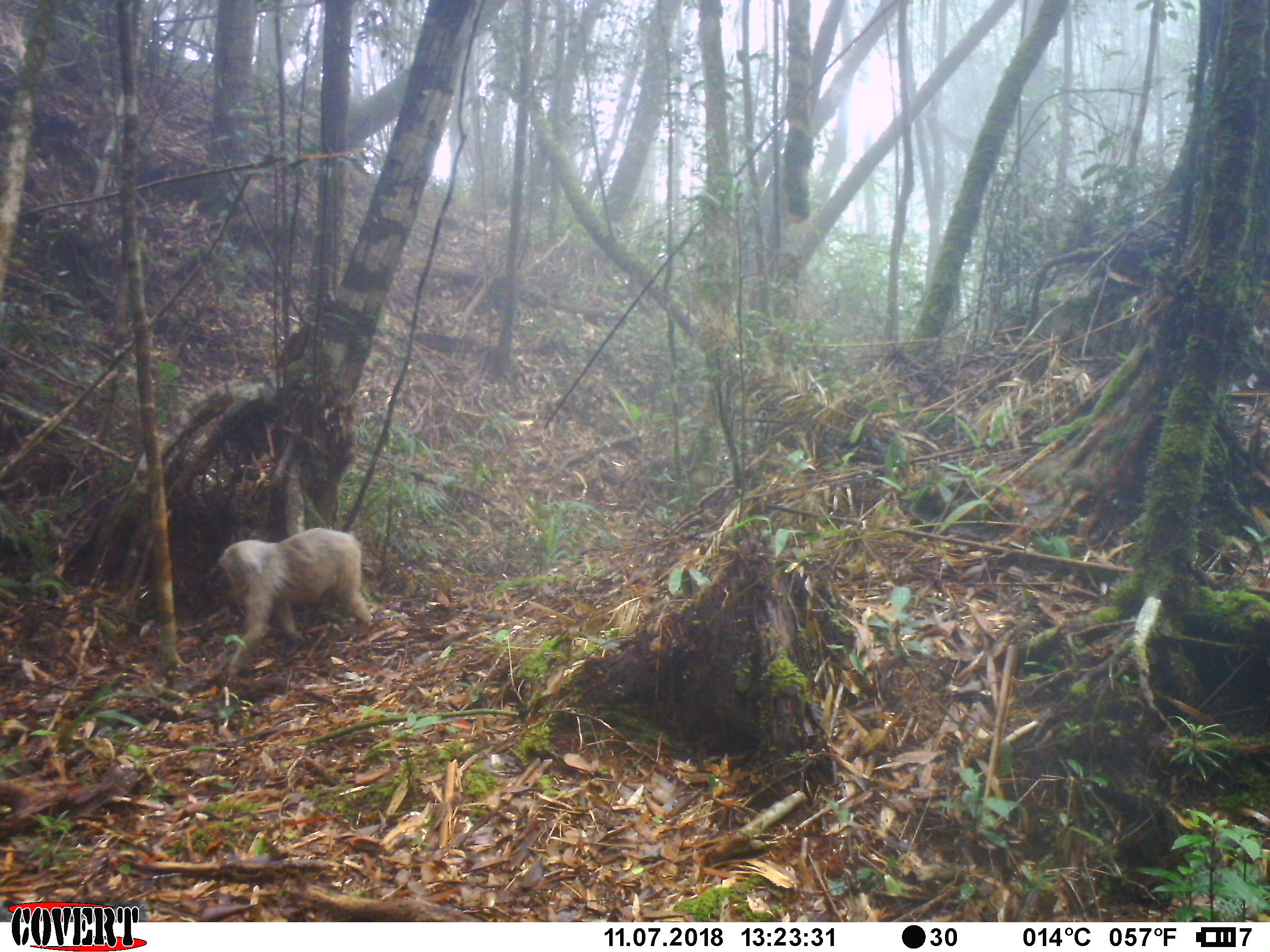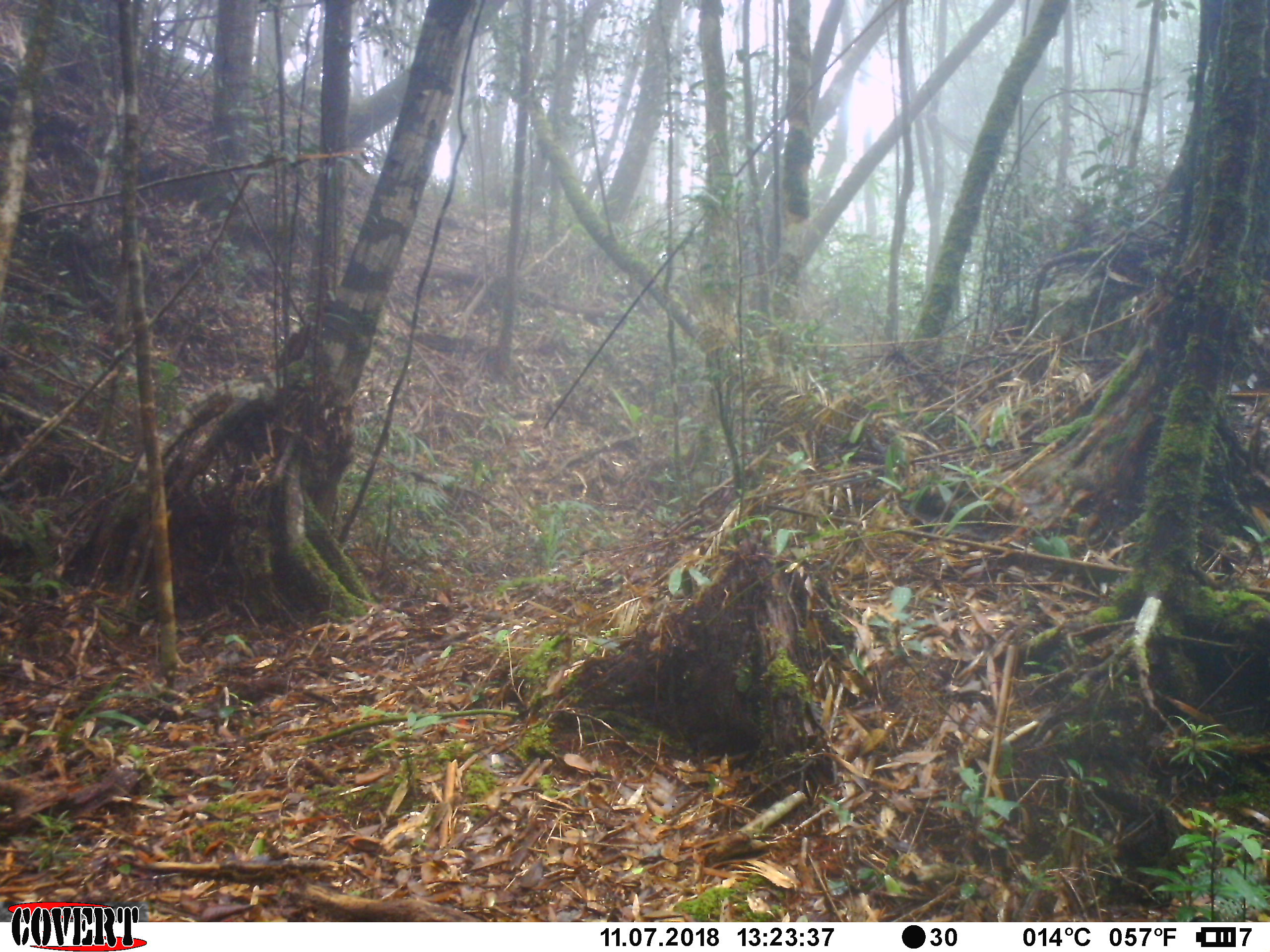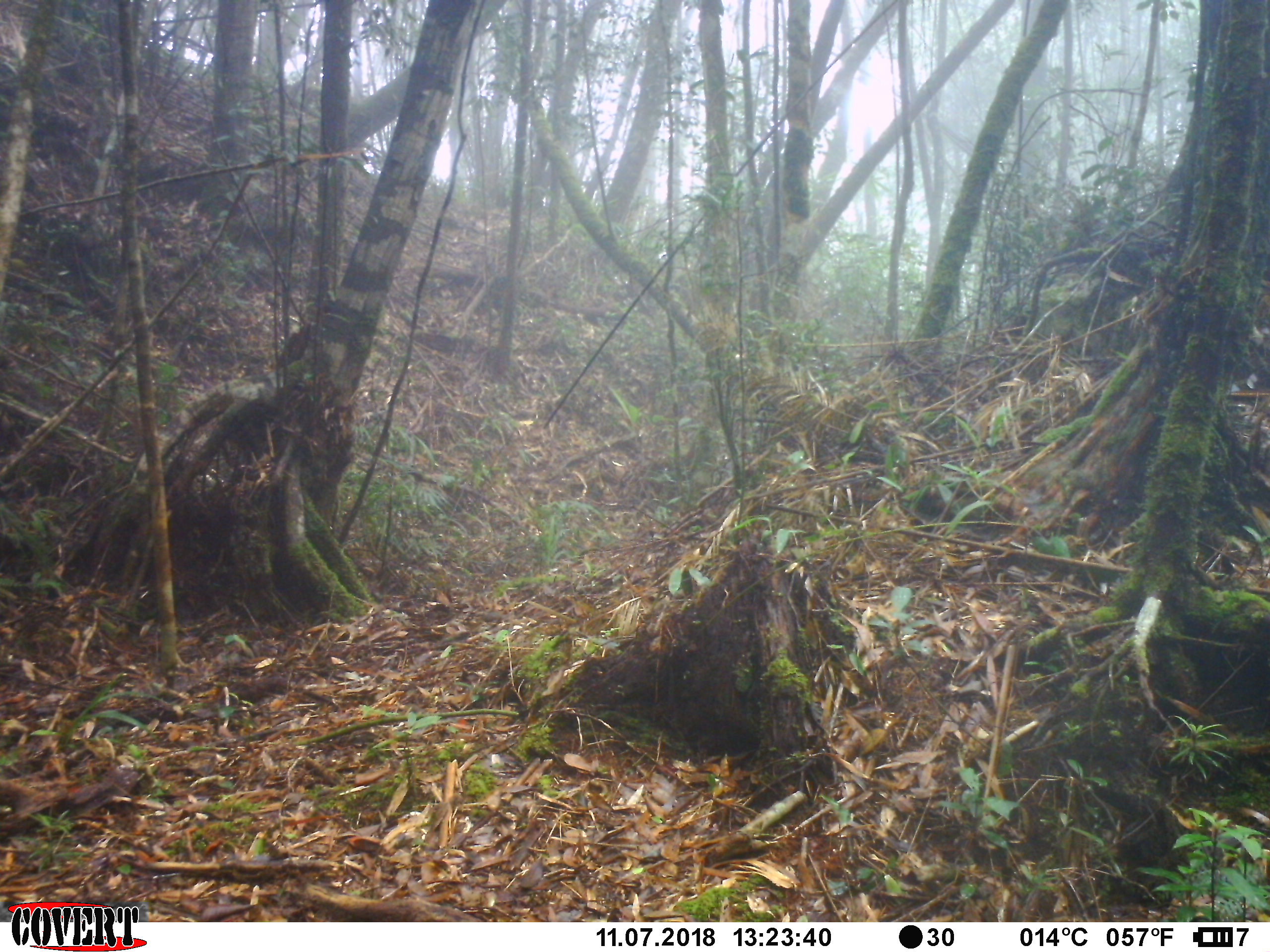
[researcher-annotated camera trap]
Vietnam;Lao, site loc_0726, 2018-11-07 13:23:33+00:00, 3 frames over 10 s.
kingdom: Animalia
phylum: Chordata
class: Mammalia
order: Primates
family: Cercopithecidae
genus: Macaca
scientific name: Macaca arctoides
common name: stump-tailed macaque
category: stump tailed macaque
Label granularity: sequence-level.